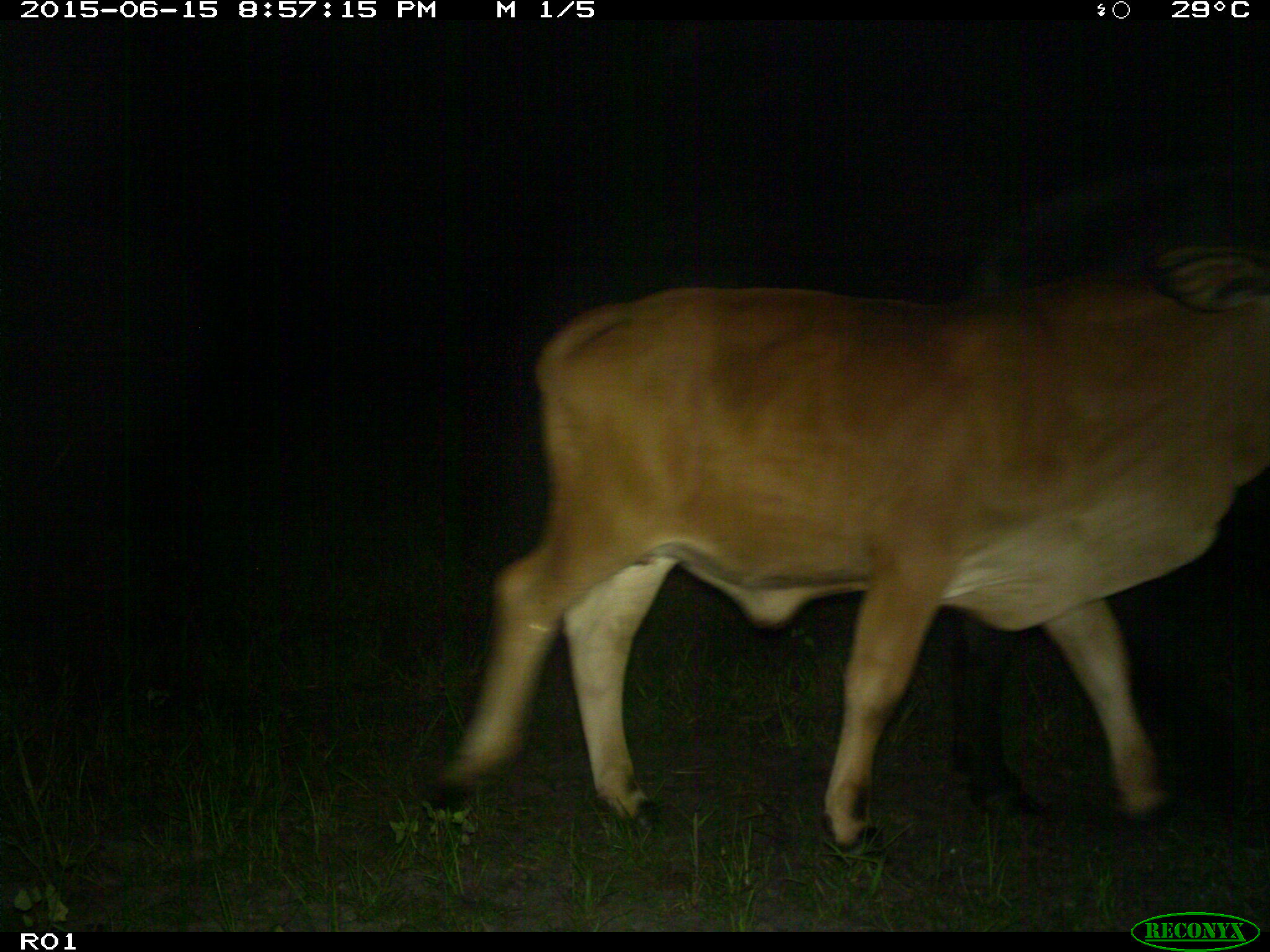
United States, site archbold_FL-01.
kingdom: Animalia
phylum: Chordata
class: Mammalia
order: Artiodactyla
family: Bovidae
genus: Bos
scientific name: Bos taurus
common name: domestic cow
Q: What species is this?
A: Bos taurus (domestic cow).